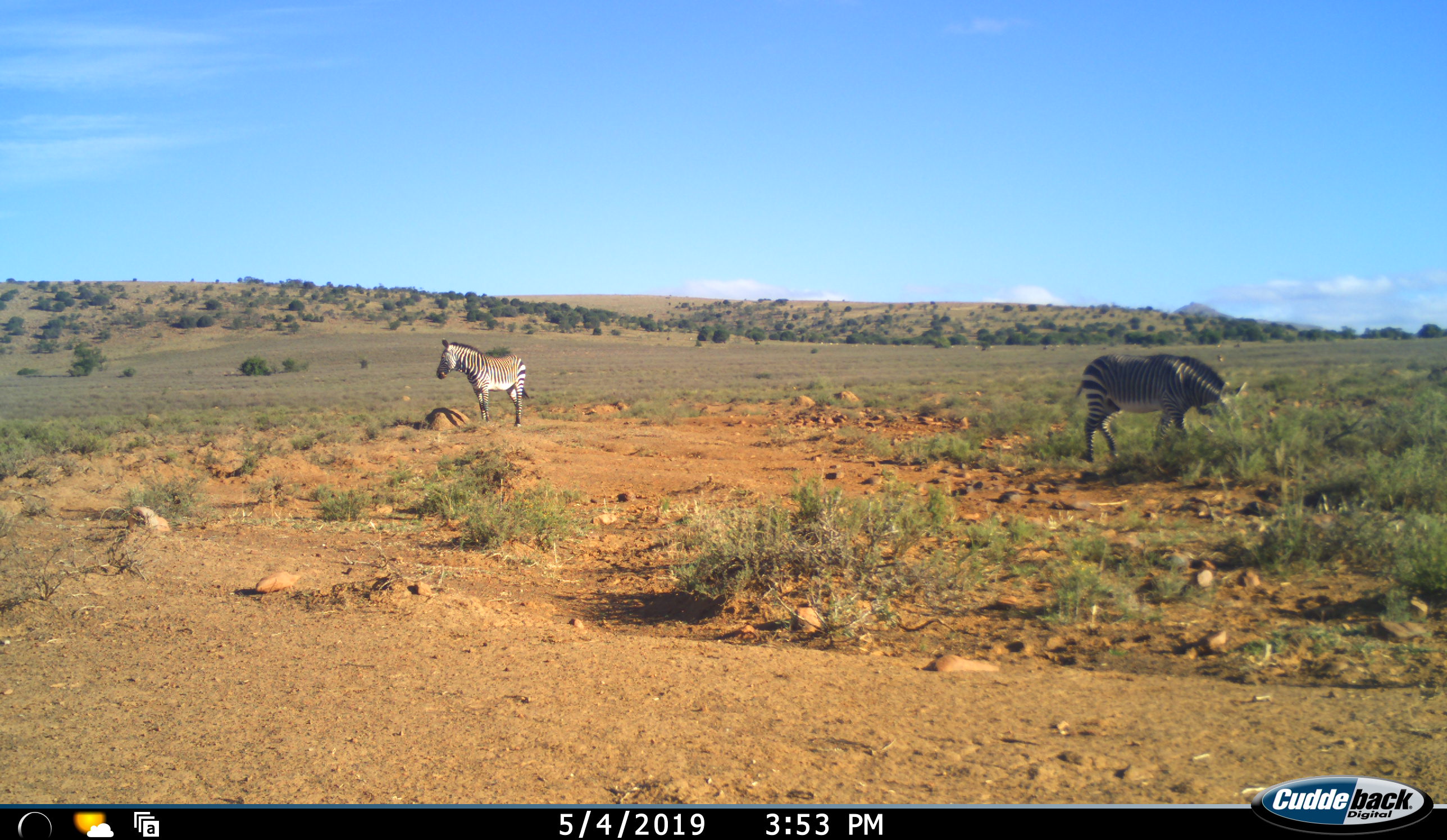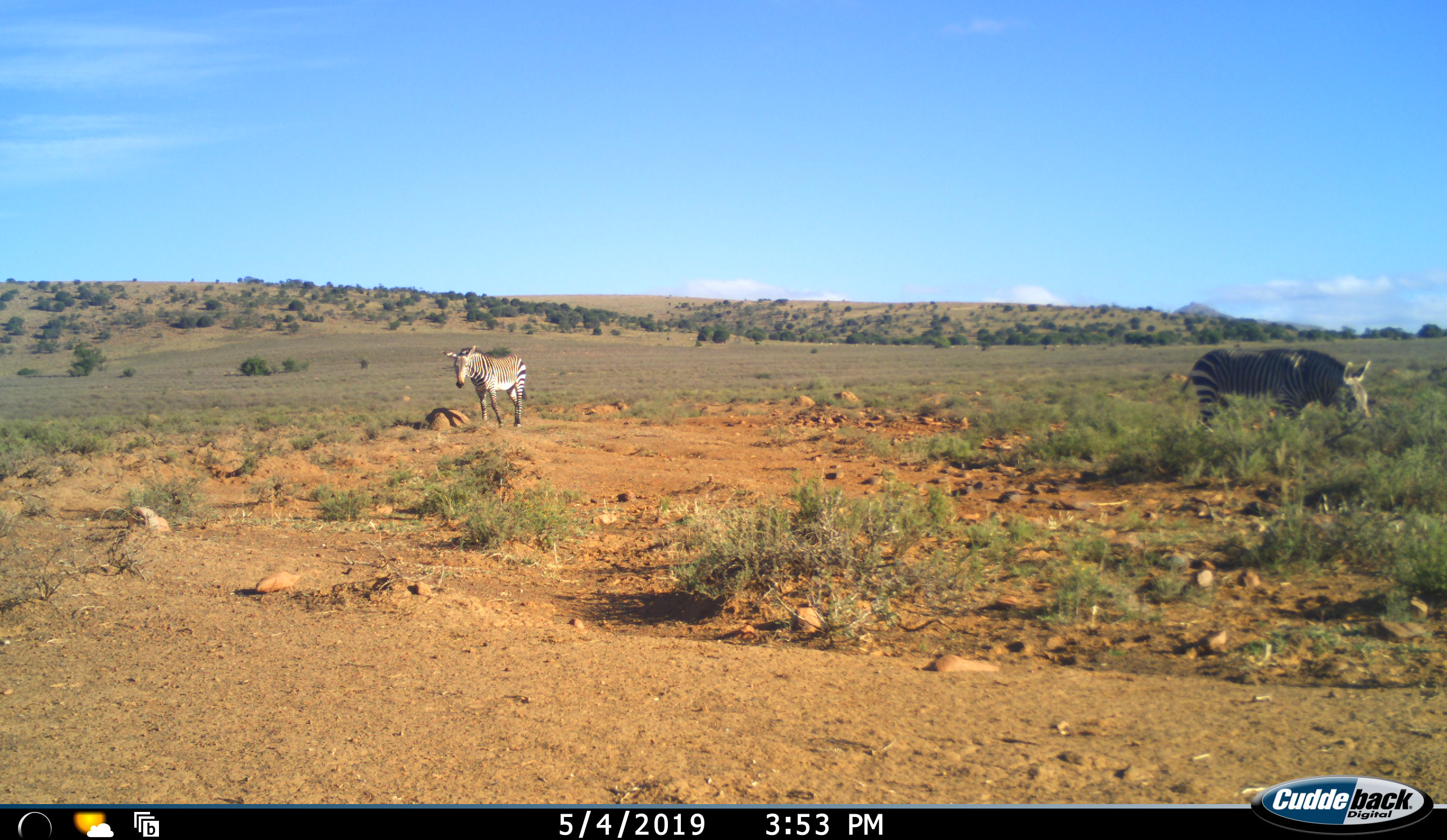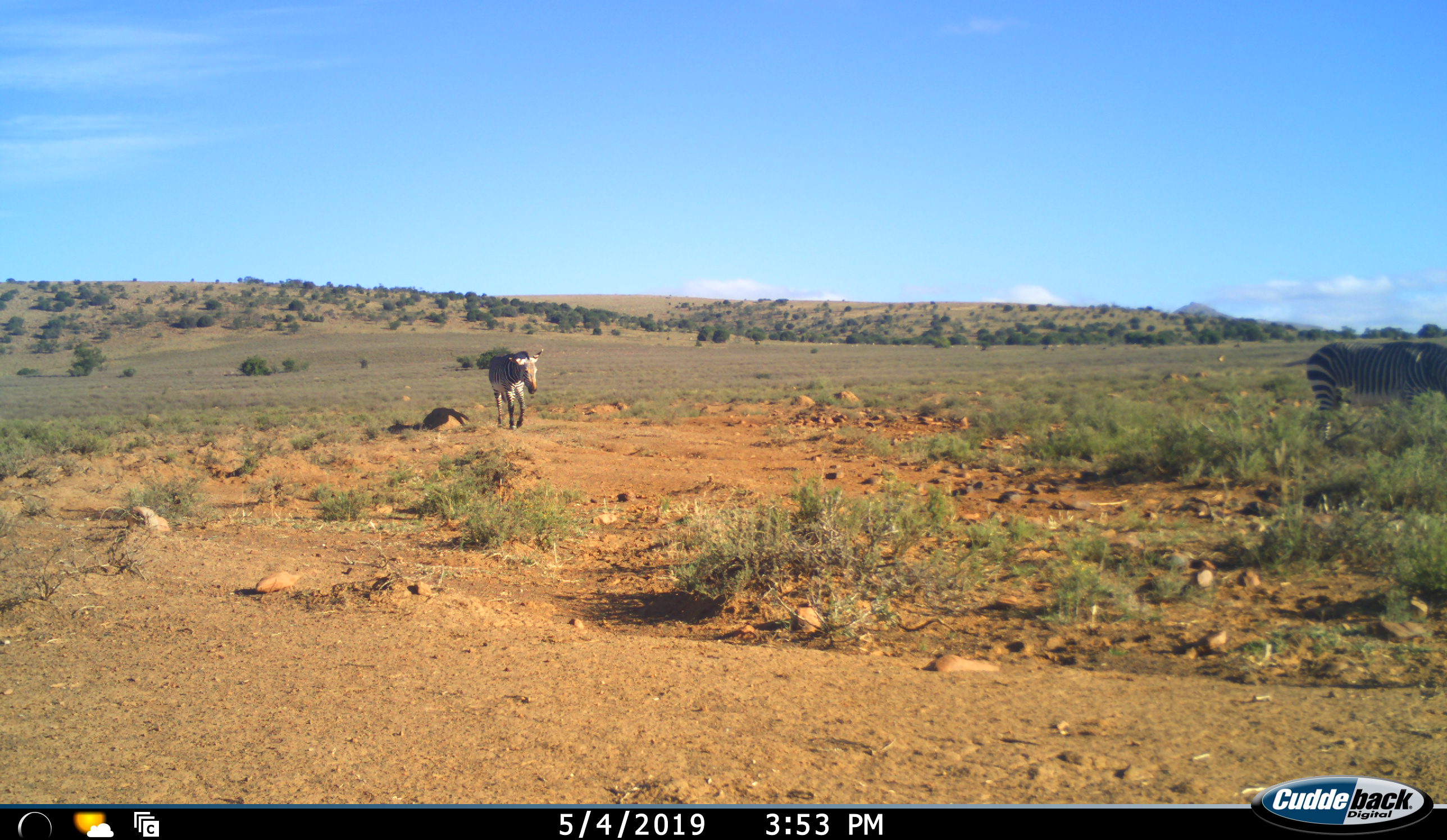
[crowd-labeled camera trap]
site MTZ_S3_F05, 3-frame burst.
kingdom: Animalia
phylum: Chordata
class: Mammalia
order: Perissodactyla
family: Equidae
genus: Equus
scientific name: Equus zebra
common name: mountain zebra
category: zebramountain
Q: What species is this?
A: Zebramountain (mountain zebra) (Equus zebra).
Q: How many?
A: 2.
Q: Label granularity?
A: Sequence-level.